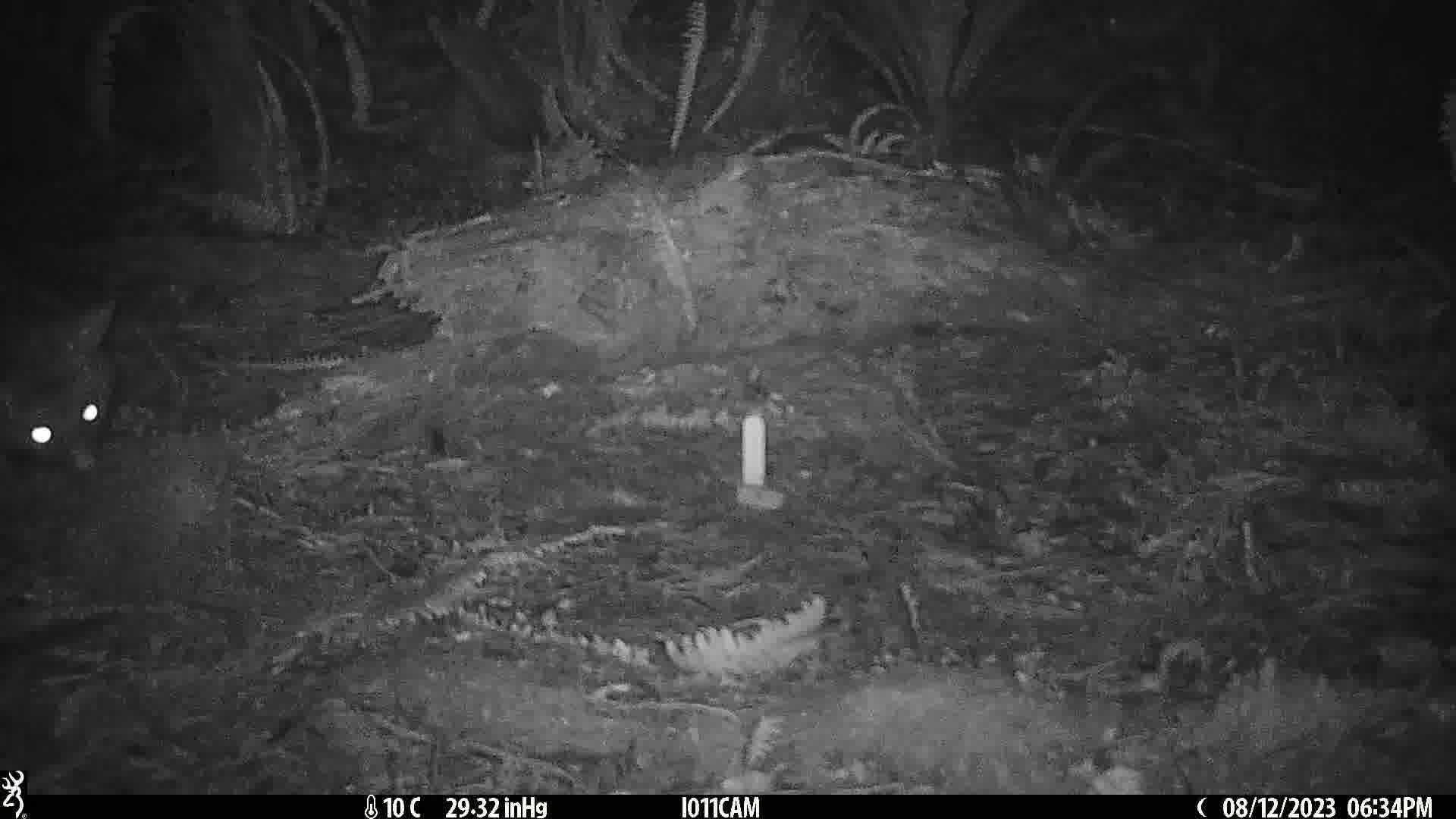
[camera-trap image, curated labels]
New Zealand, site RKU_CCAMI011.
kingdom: Animalia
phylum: Chordata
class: Mammalia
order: Diprotodontia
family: Phalangeridae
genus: Trichosurus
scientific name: Trichosurus vulpecula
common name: common brushtail possum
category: possum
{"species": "possum (common brushtail possum) (Trichosurus vulpecula)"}